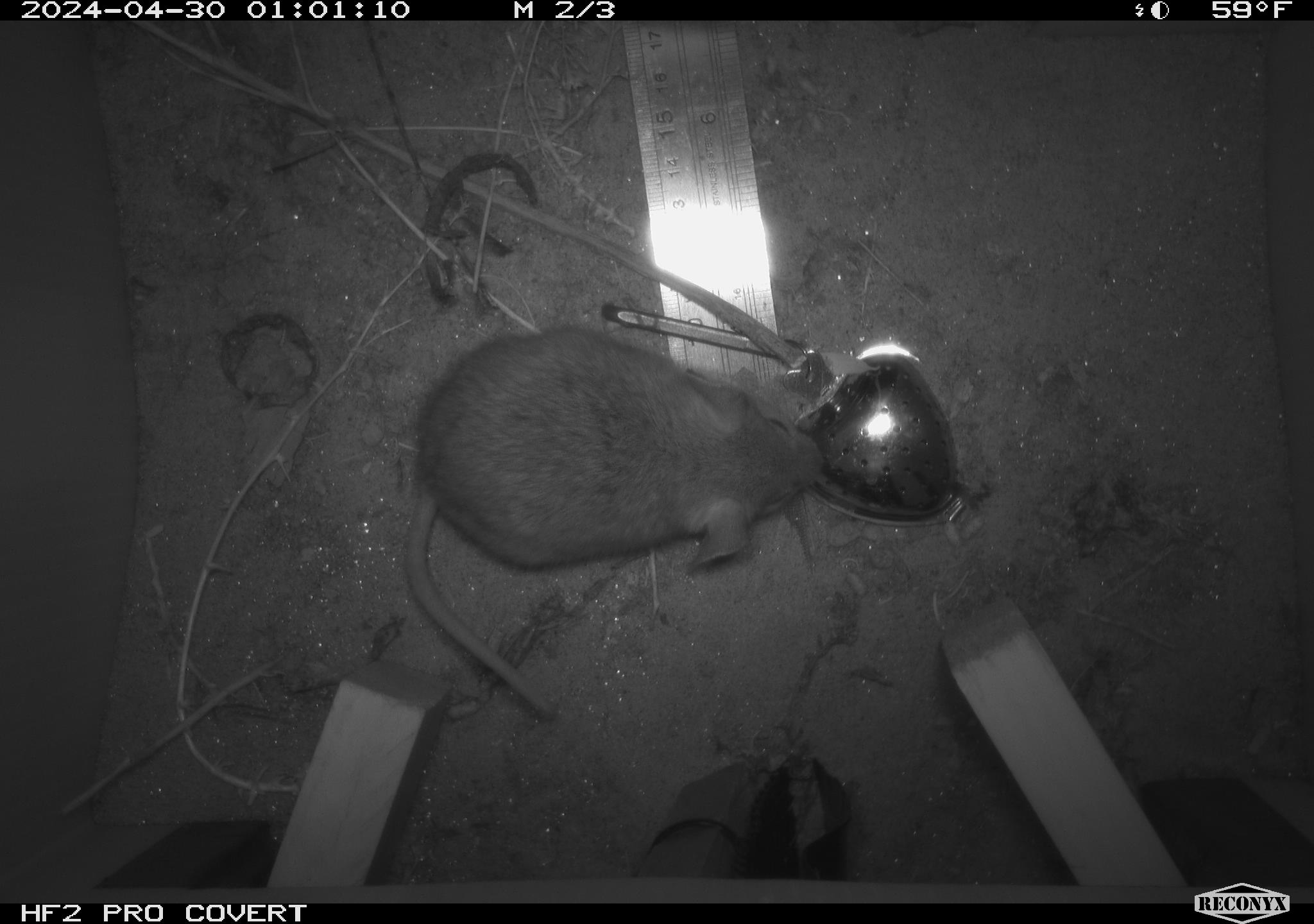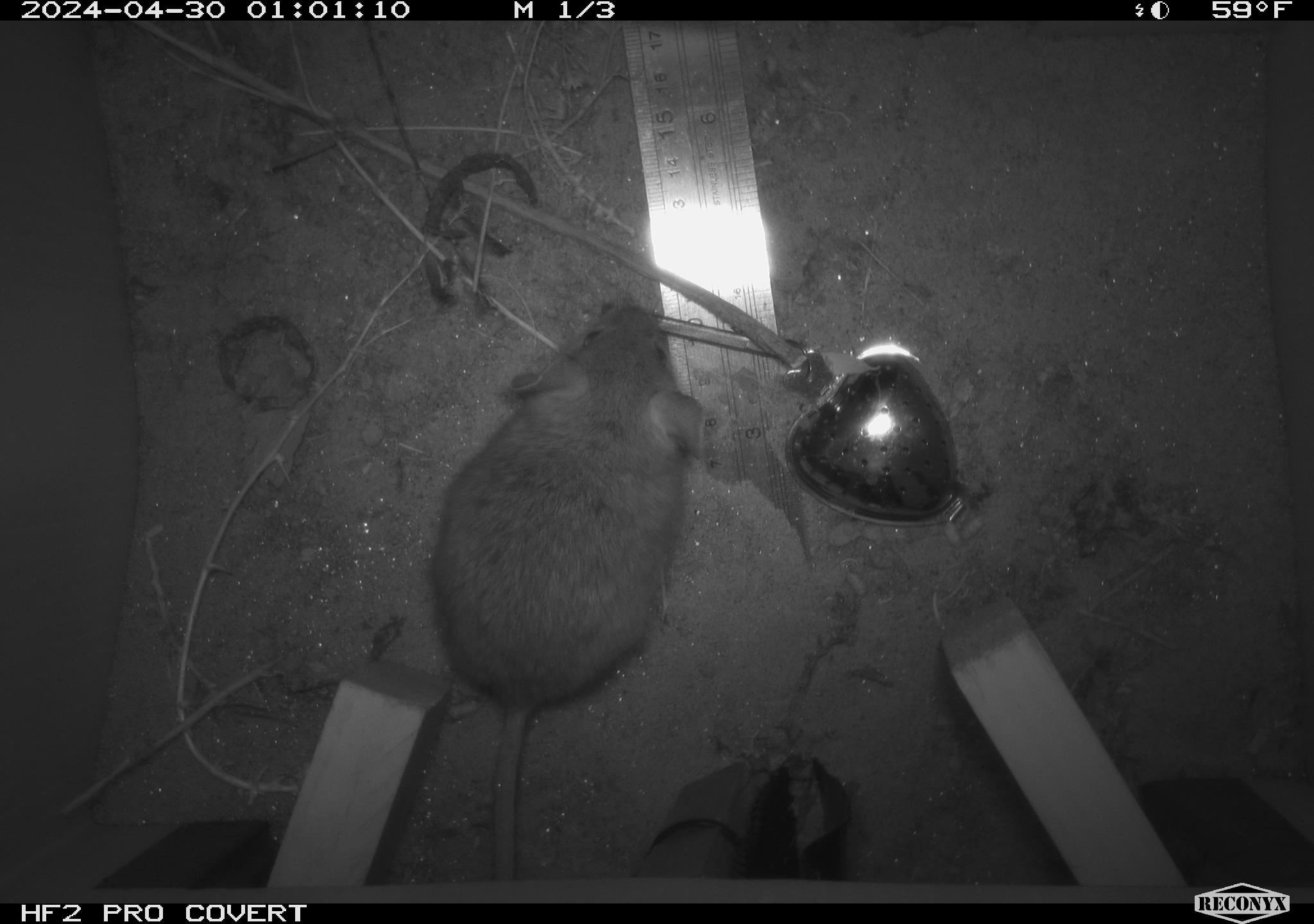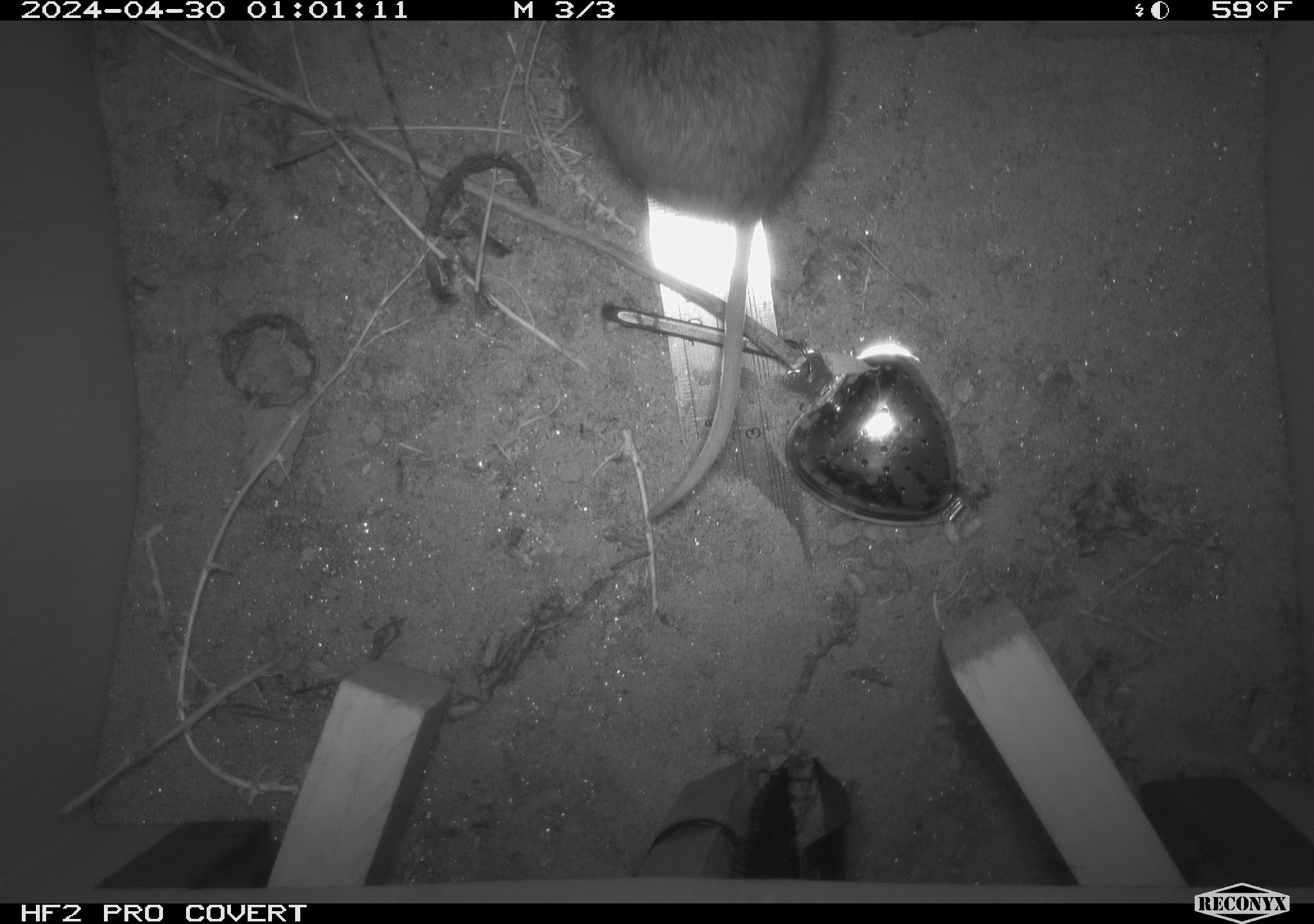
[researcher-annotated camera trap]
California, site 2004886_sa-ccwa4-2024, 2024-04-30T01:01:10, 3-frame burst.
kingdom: Animalia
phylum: Chordata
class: Mammalia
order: Rodentia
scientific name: Rodentia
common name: woodrat or rat or mouse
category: woodrat or rat or mouse species